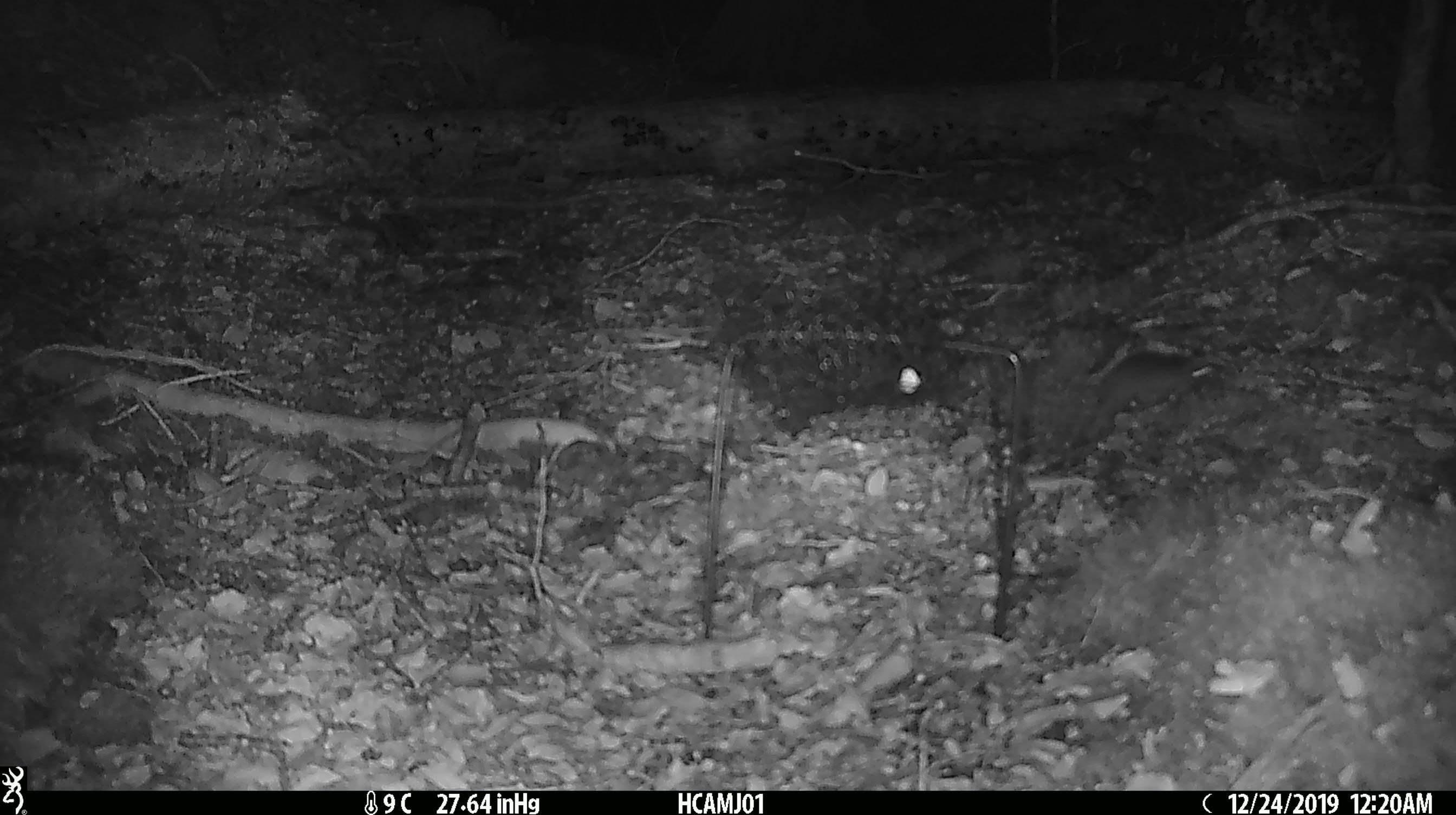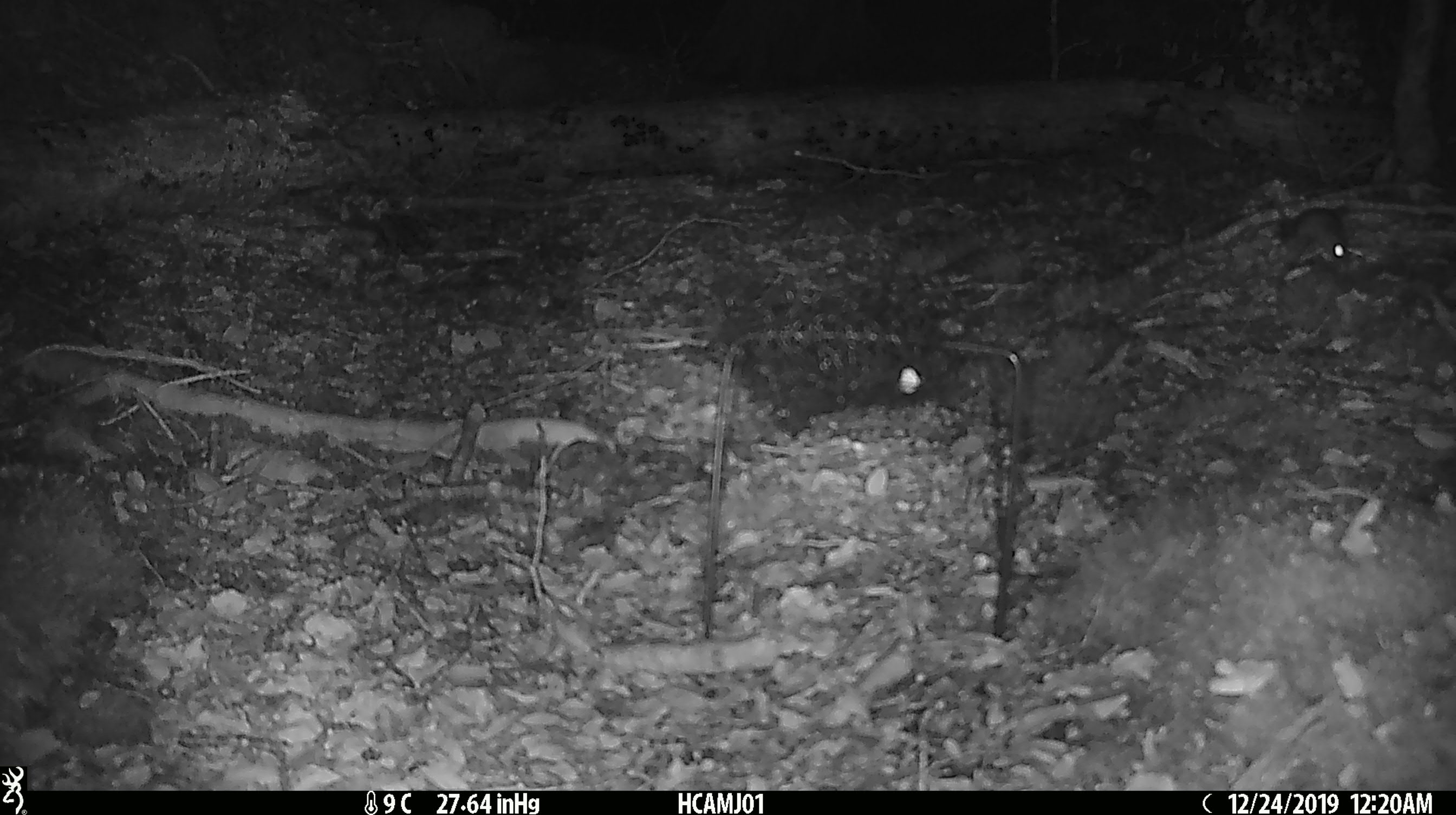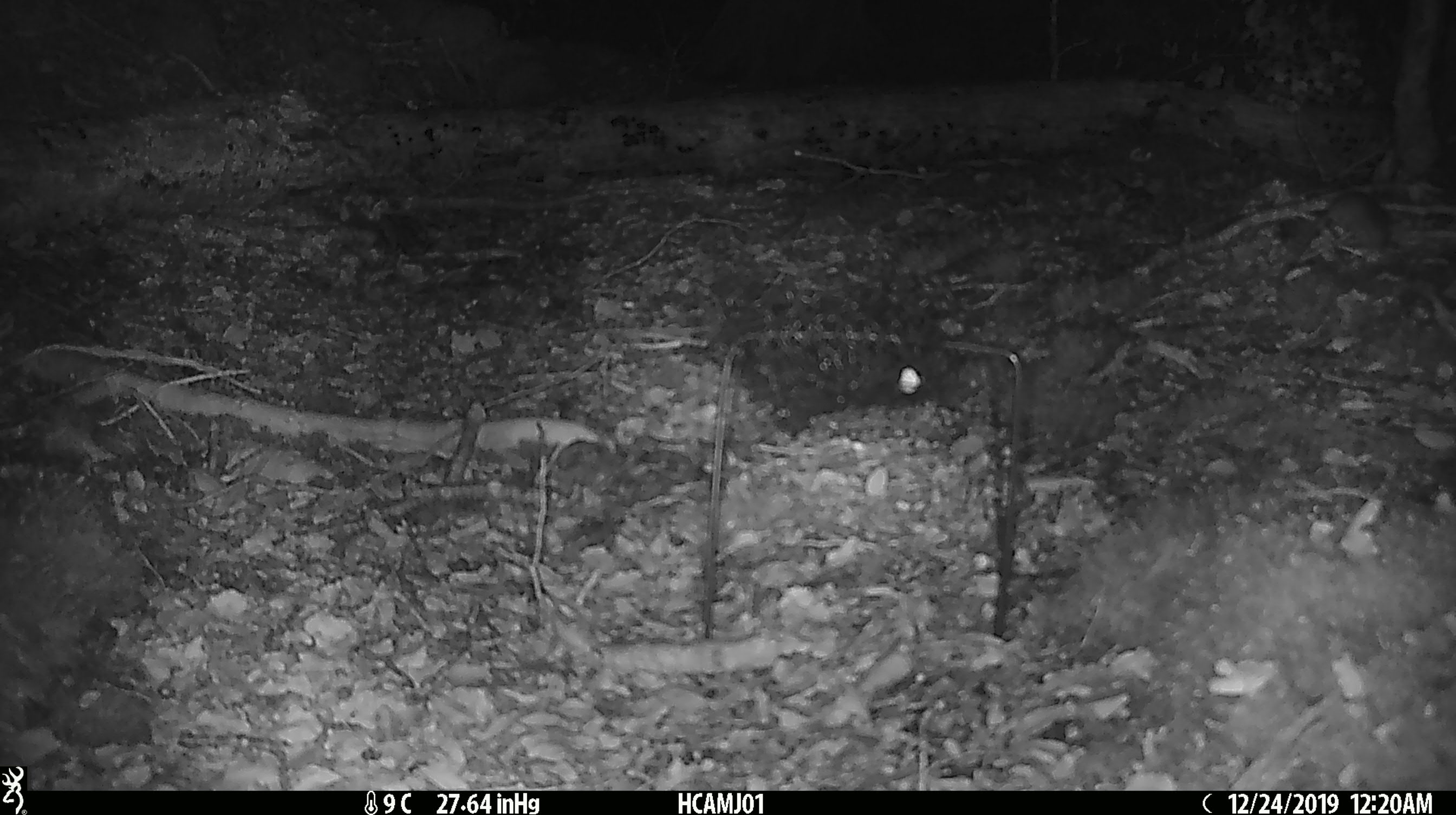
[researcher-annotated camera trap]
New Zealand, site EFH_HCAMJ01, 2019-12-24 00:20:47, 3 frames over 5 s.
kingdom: Animalia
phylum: Chordata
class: Mammalia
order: Rodentia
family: Muridae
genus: Mus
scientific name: Mus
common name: mouse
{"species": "mouse (Mus)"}